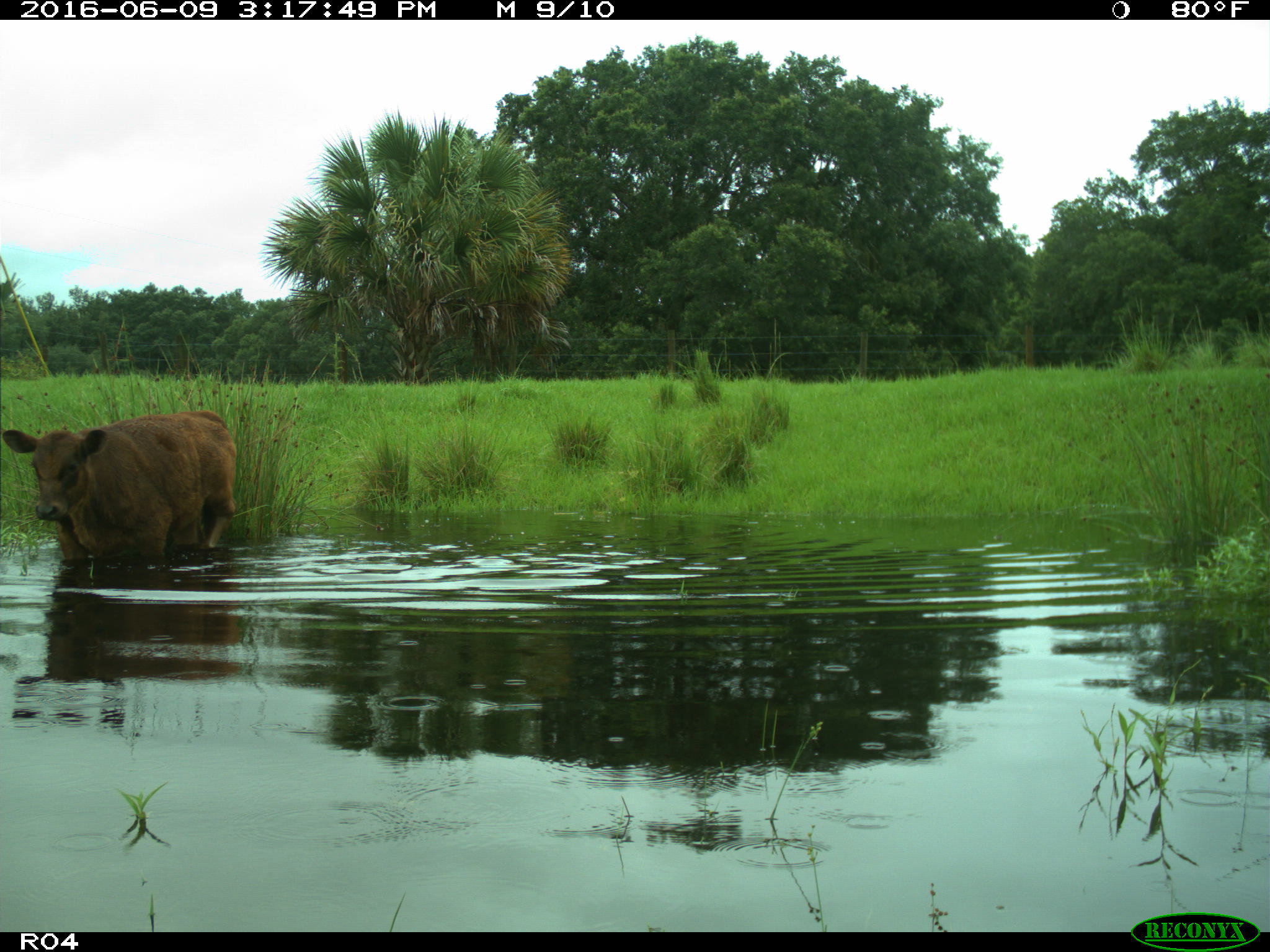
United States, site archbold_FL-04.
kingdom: Animalia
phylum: Chordata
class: Mammalia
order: Artiodactyla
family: Bovidae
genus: Bos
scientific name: Bos taurus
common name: domestic cow